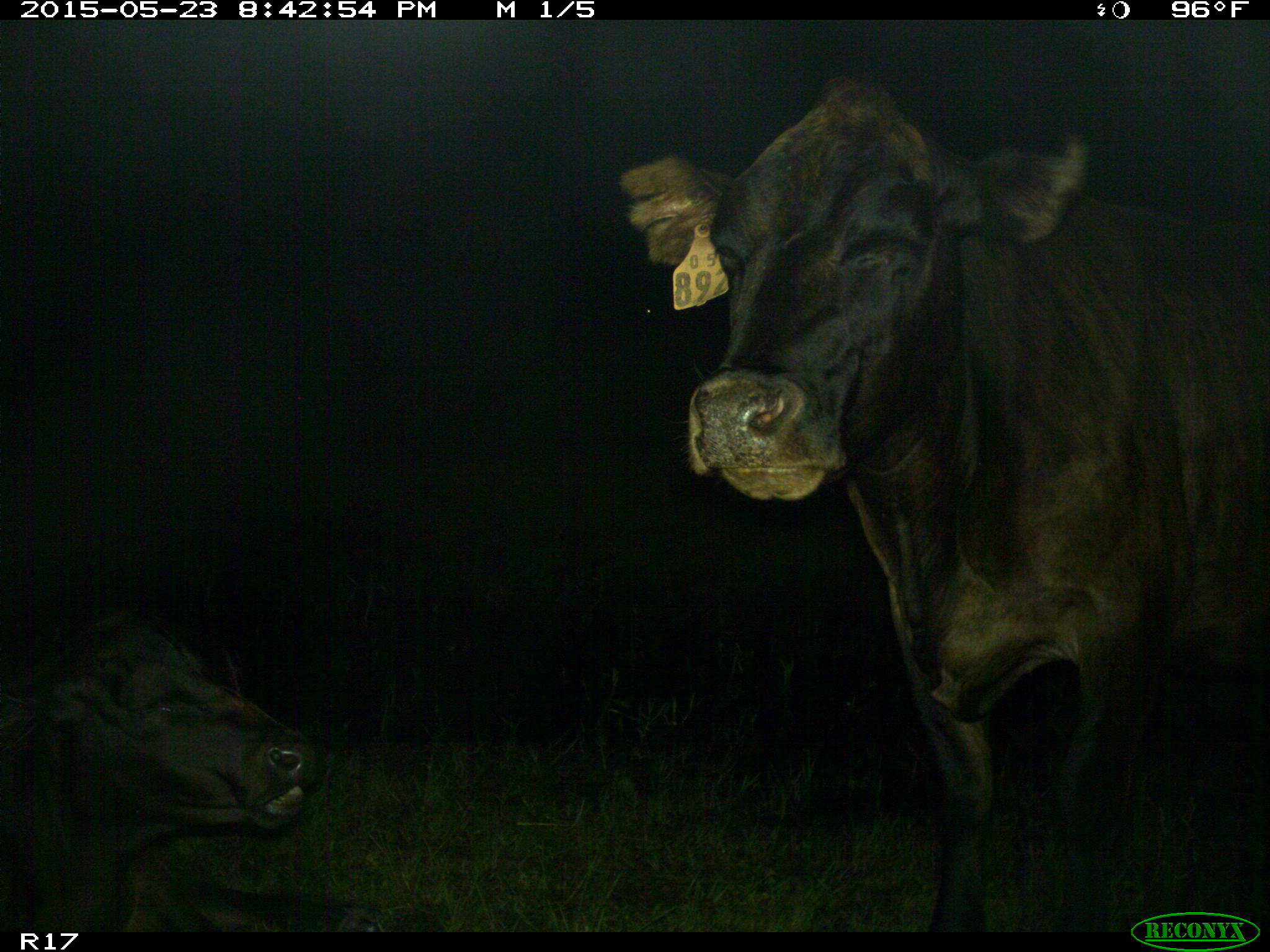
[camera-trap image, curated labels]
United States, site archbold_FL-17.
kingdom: Animalia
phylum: Chordata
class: Mammalia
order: Artiodactyla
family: Bovidae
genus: Bos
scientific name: Bos taurus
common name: domestic cow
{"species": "Bos taurus (domestic cow)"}